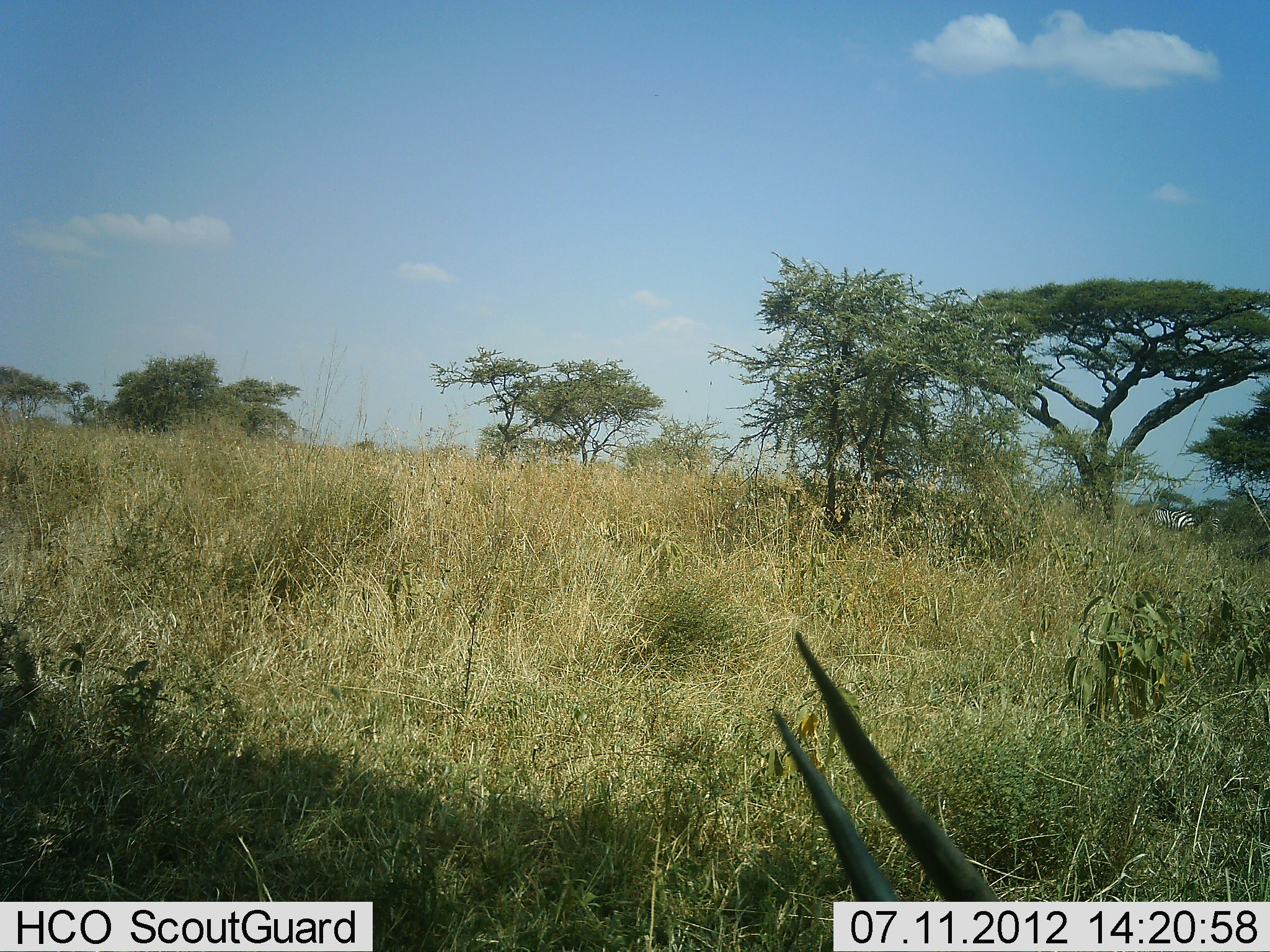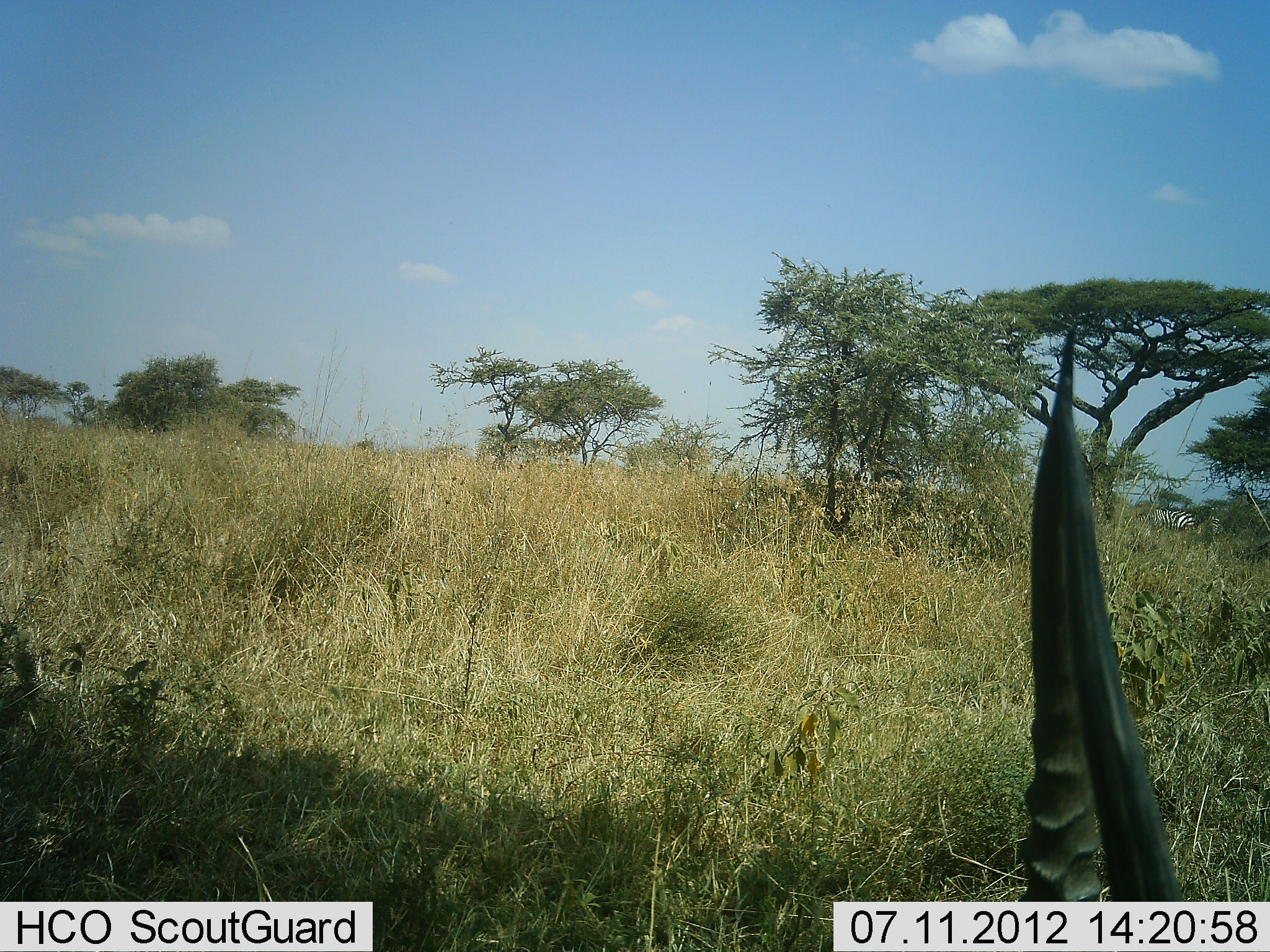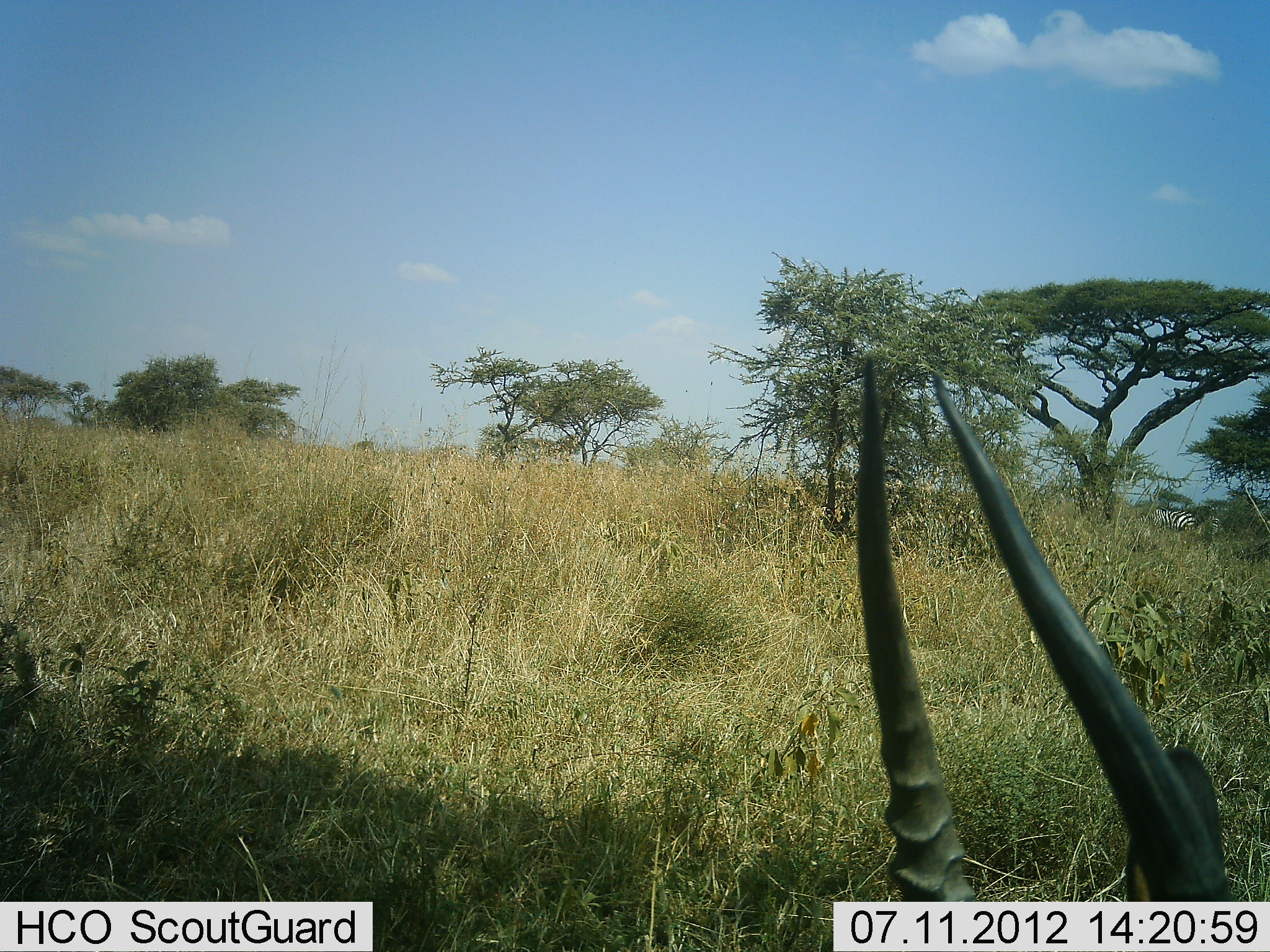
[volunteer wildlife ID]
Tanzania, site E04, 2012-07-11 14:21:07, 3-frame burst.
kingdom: Animalia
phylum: Chordata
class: Mammalia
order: Artiodactyla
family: Bovidae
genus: Aepyceros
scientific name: Aepyceros melampus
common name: impala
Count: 1.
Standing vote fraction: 14%.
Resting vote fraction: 71%.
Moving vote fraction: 14%.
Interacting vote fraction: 0%.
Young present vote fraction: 0%.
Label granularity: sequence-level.